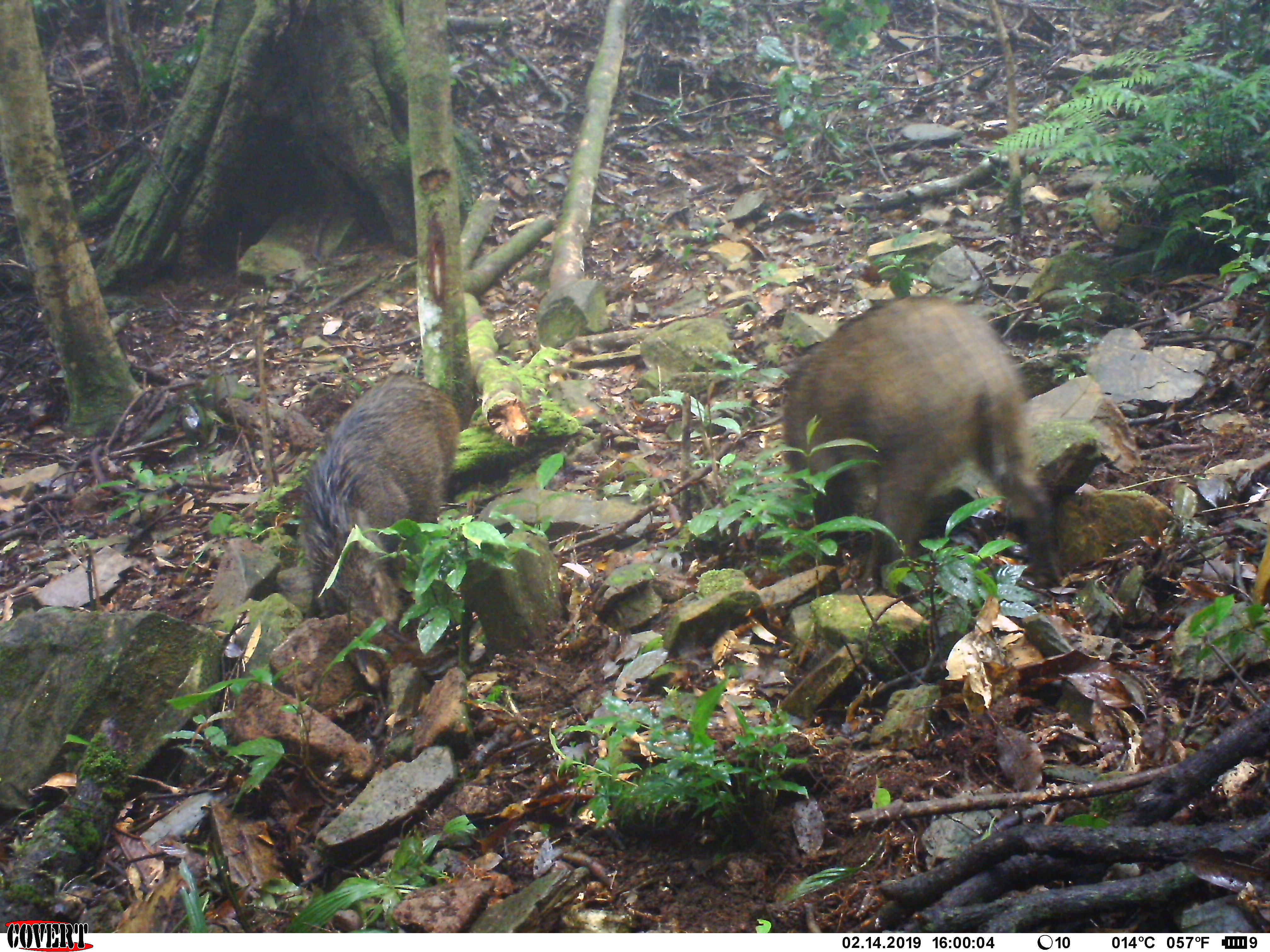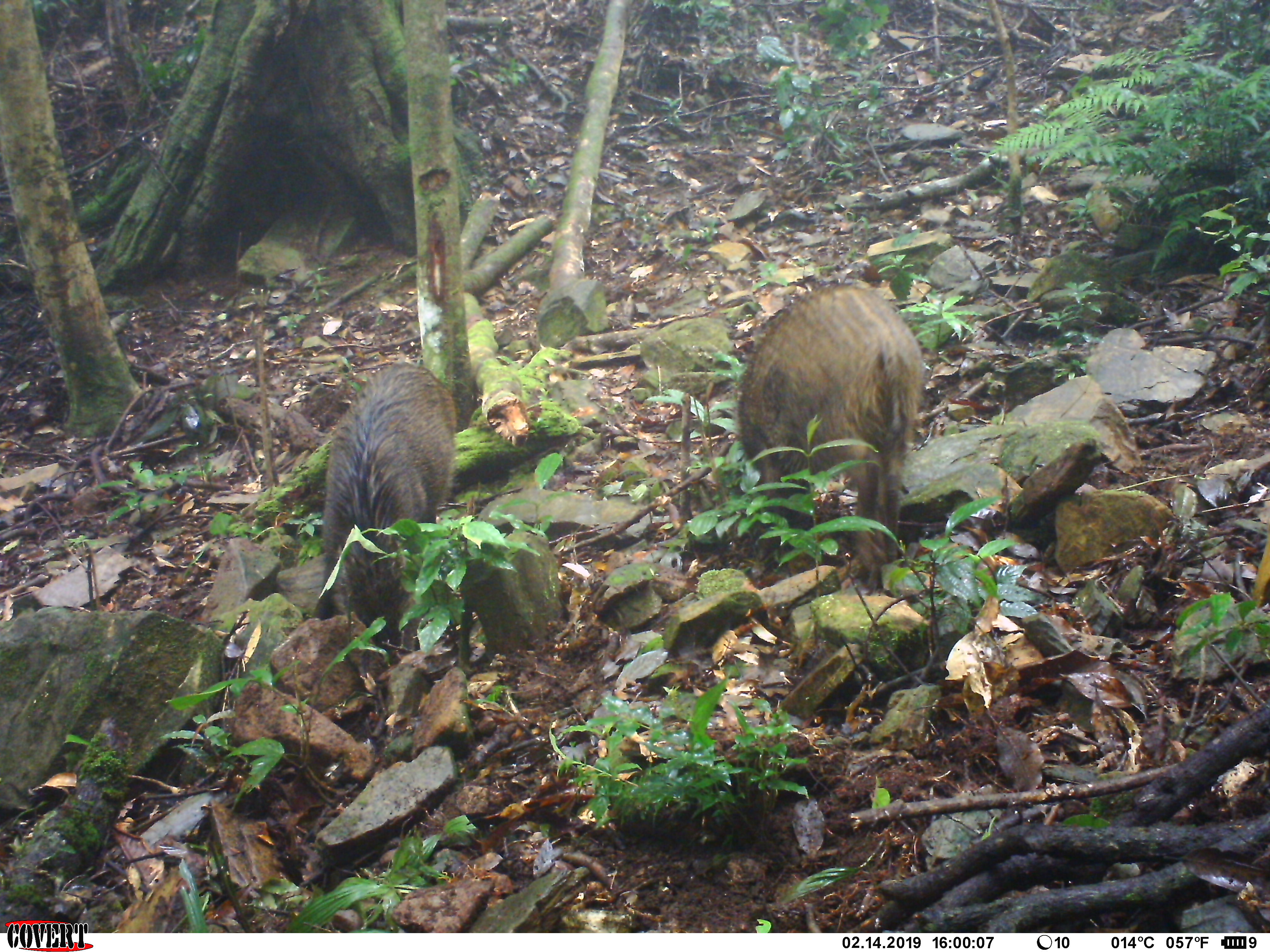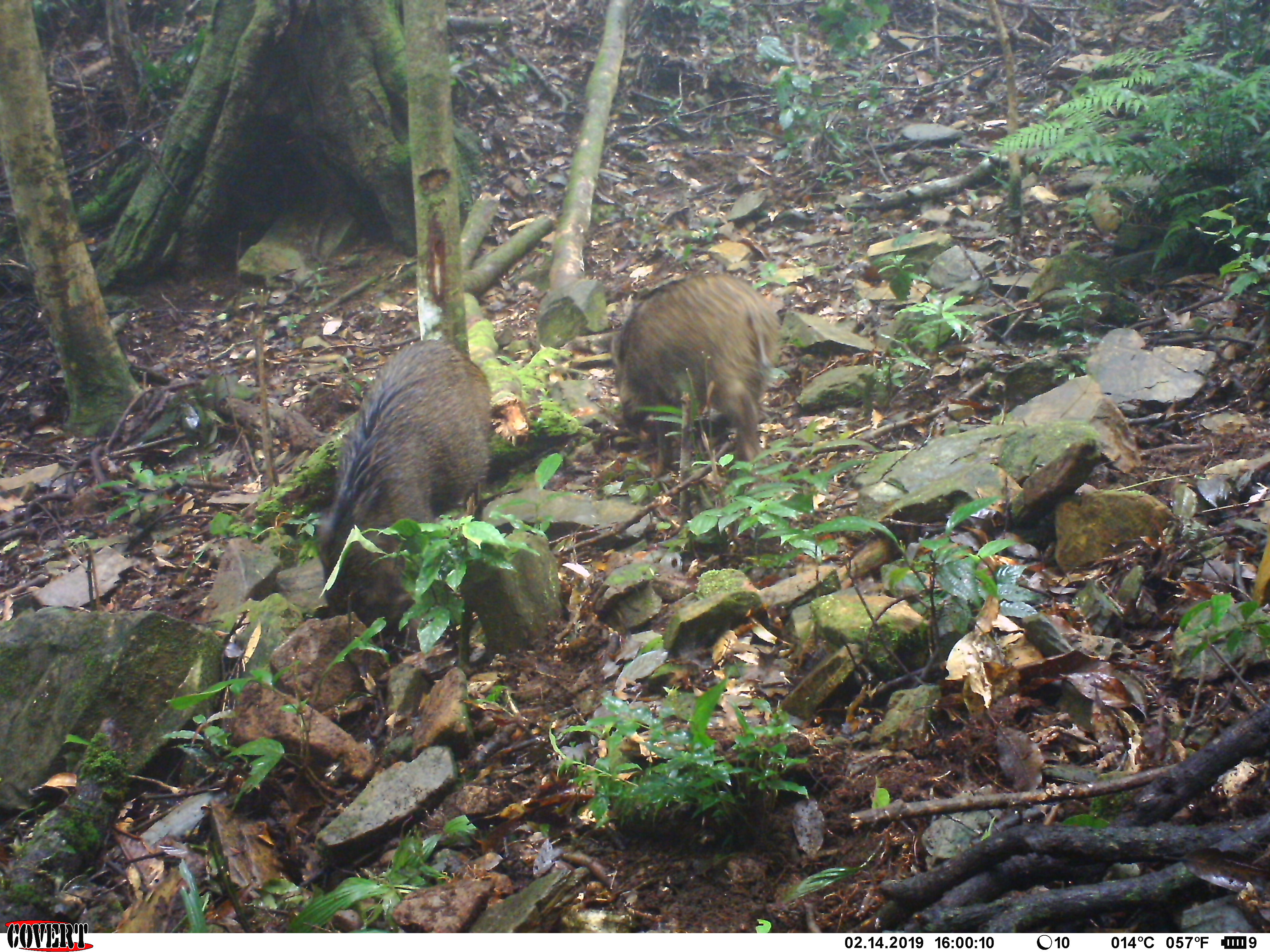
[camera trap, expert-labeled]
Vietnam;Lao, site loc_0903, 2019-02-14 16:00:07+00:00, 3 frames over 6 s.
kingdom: Animalia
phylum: Chordata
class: Mammalia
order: Artiodactyla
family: Suidae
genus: Sus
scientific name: Sus scrofa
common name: eurasian wild pig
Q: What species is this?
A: Eurasian wild pig (Sus scrofa).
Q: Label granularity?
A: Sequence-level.